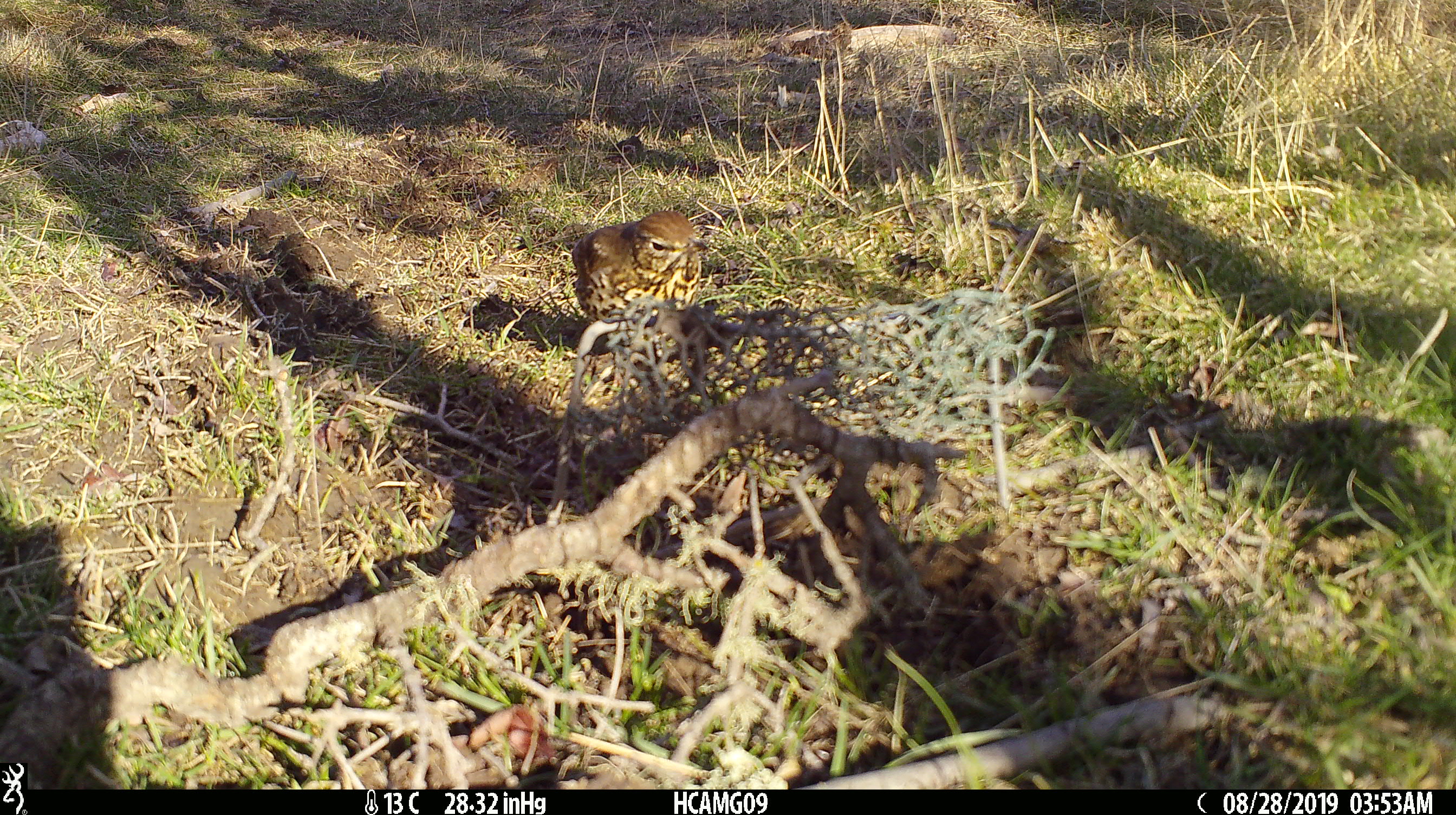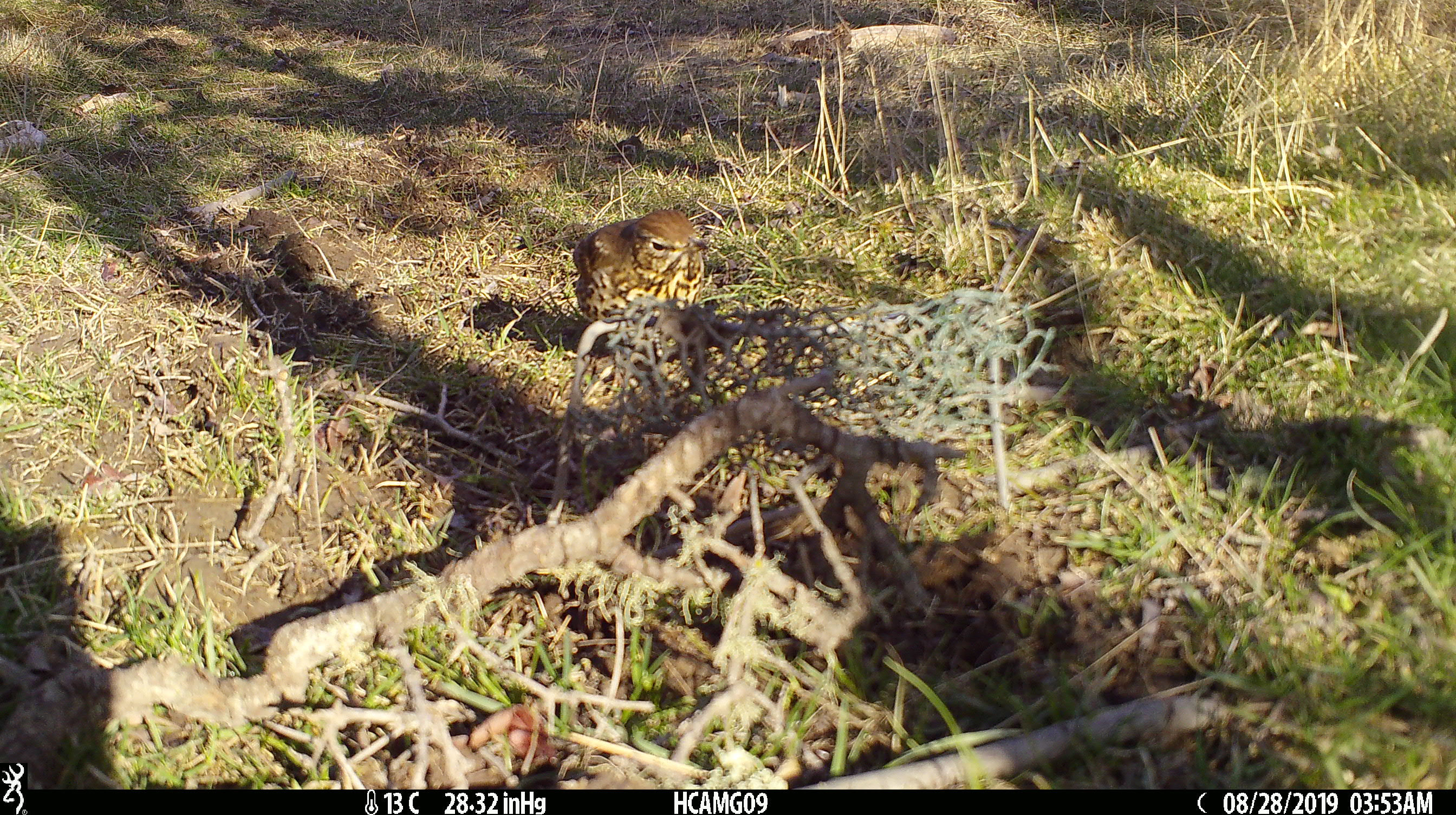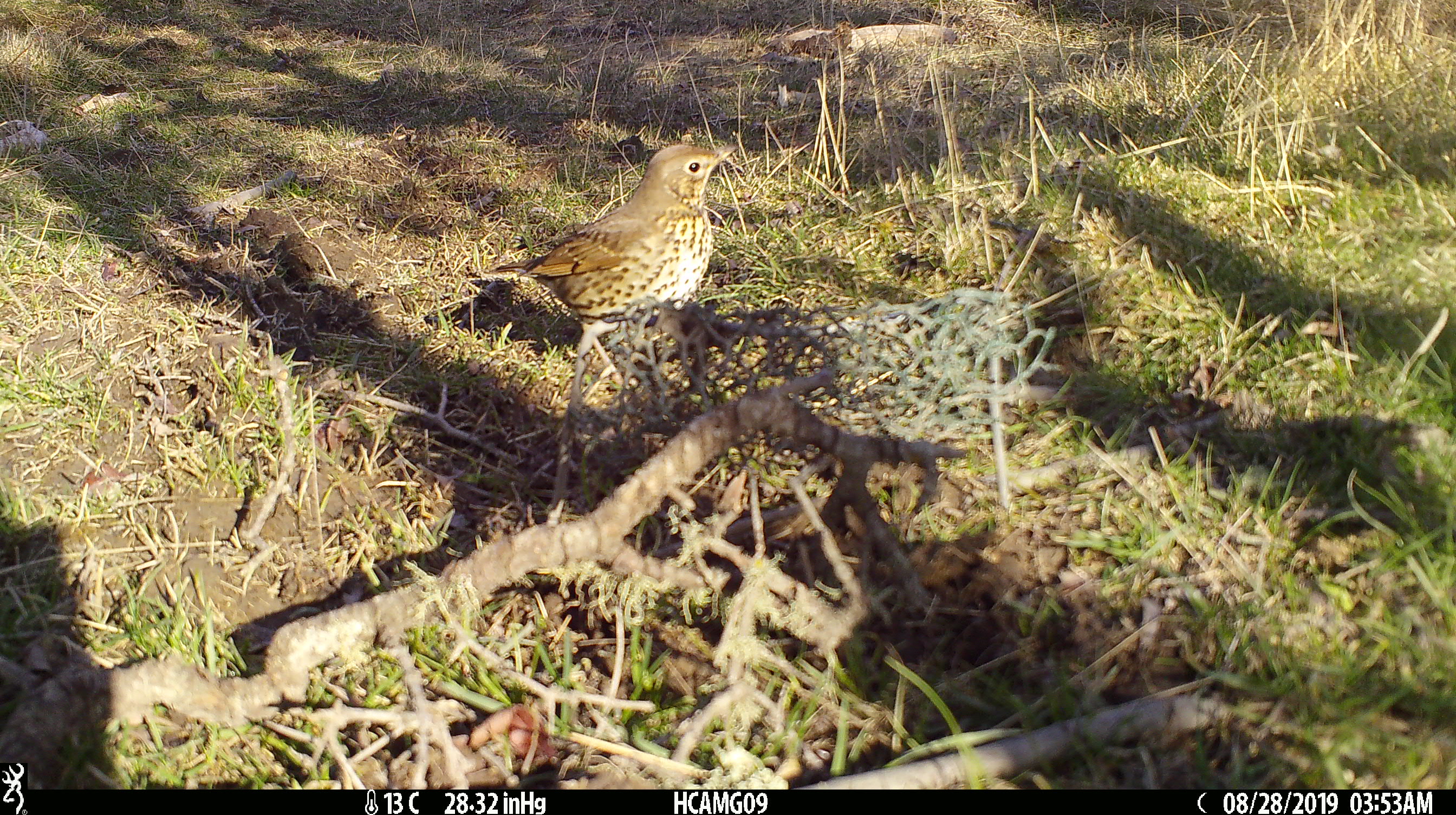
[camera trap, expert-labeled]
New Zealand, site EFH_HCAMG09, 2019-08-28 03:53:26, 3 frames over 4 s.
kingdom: Animalia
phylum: Chordata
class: Aves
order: Passeriformes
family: Turdidae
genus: Turdus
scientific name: Turdus philomelos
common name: song thrush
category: thrush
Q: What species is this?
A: Thrush (song thrush) (Turdus philomelos).